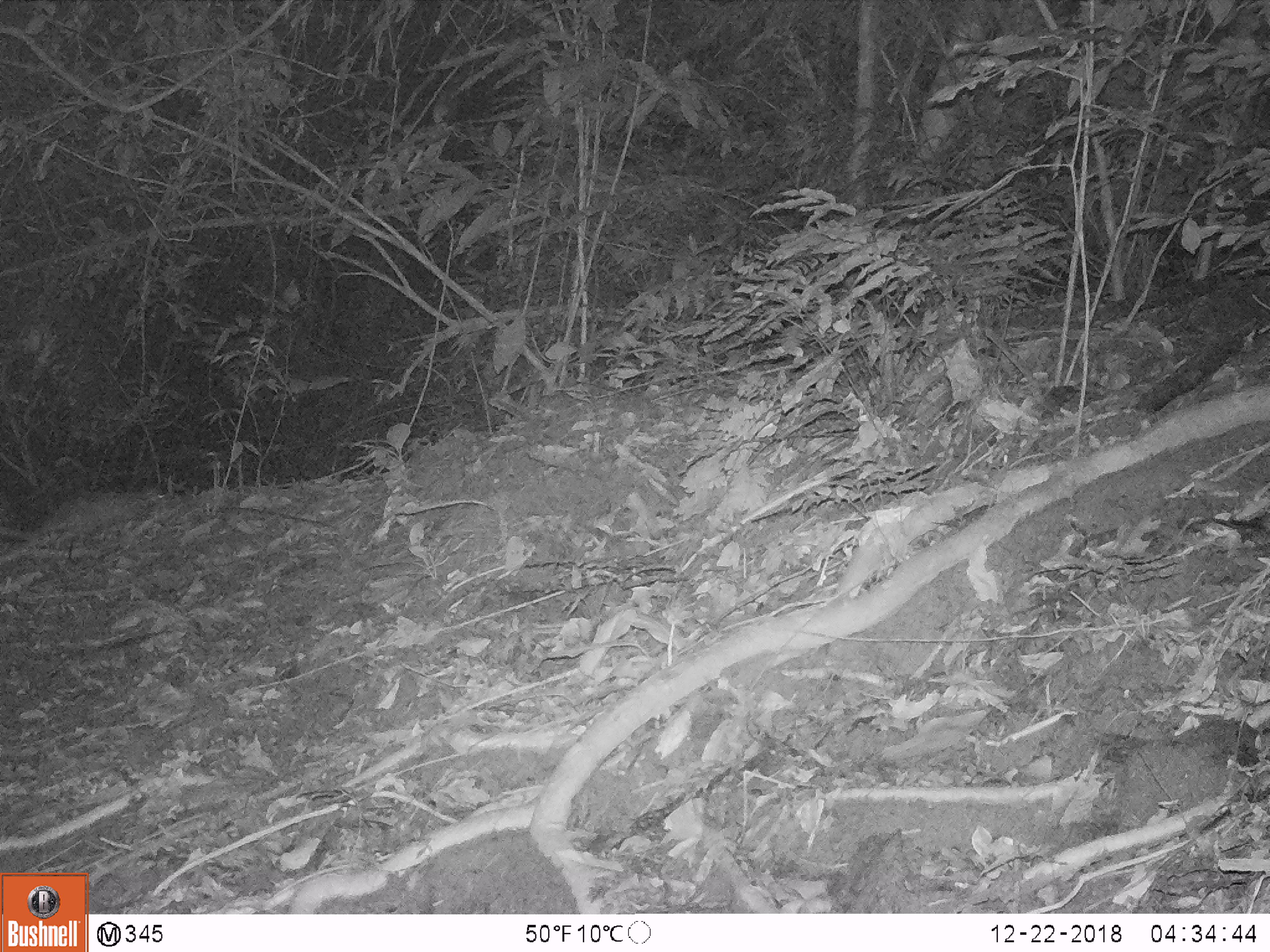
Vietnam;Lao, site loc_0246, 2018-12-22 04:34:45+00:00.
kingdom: Animalia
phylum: Chordata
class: Mammalia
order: Rodentia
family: Hystricidae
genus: Atherurus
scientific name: Atherurus macrourus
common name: asiatic brush-tailed porcupine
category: asiatic brush tailed porcupine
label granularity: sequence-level